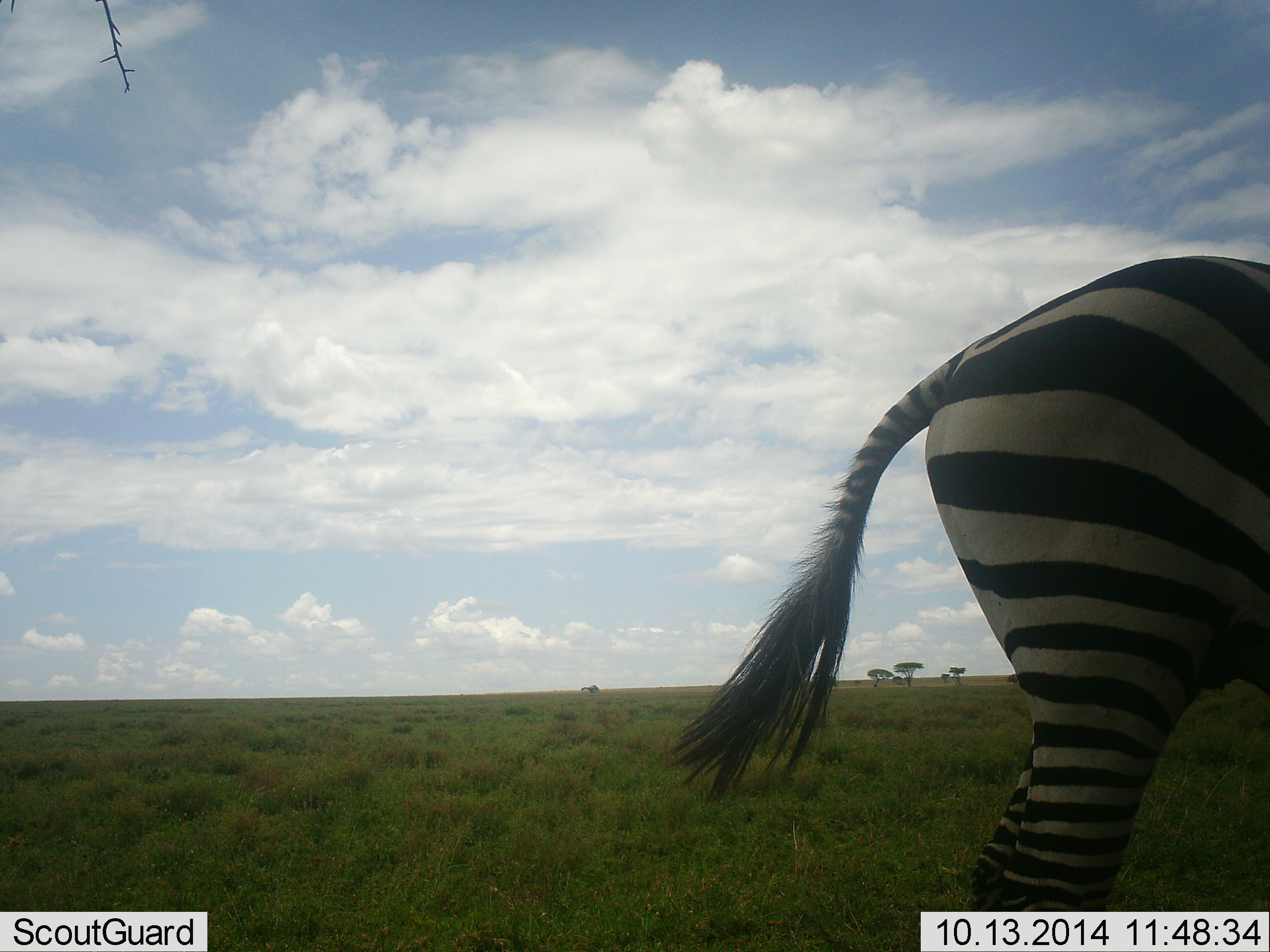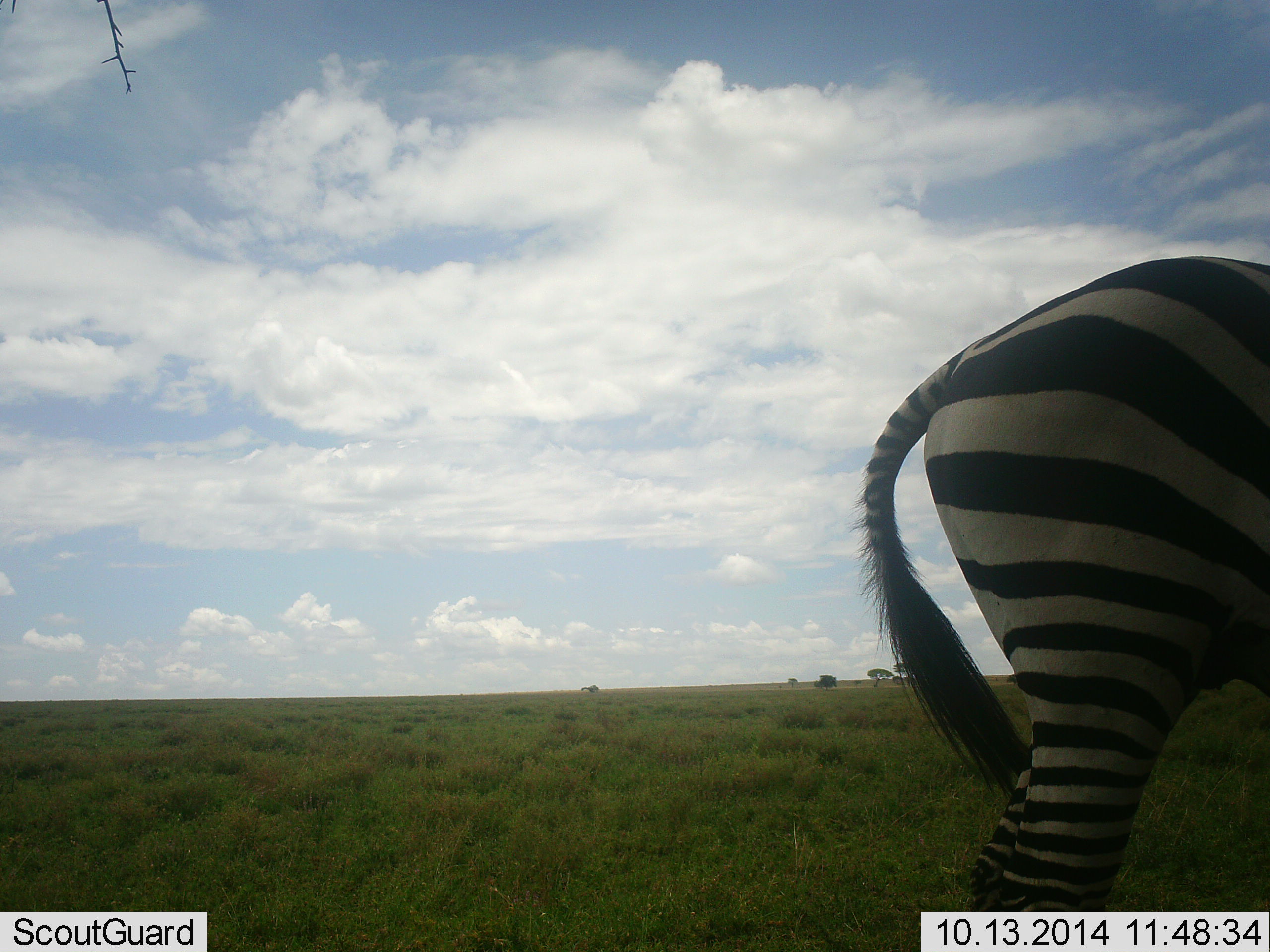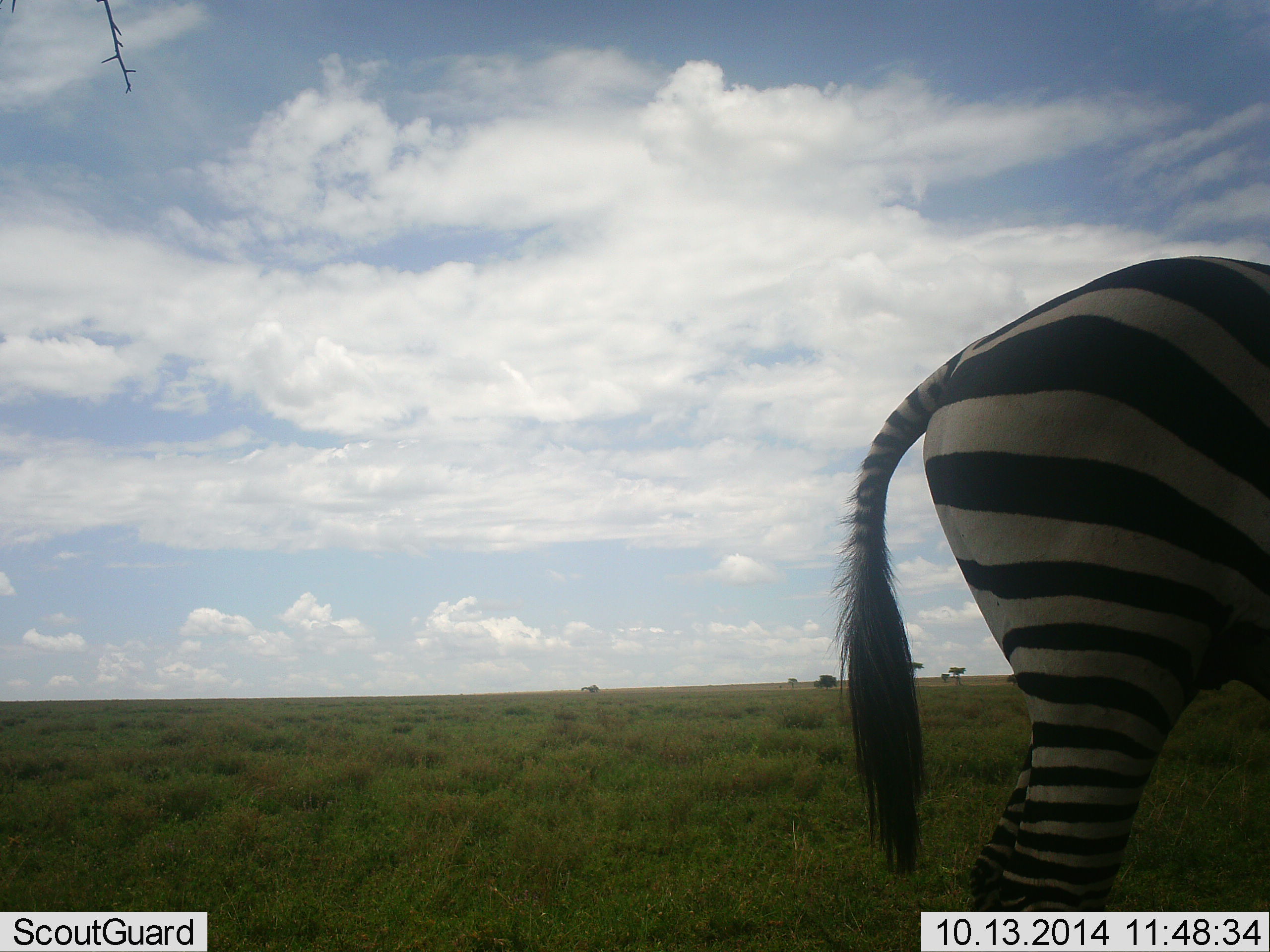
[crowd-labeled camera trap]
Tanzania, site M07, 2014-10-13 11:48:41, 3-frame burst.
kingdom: Animalia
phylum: Chordata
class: Mammalia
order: Perissodactyla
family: Equidae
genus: Equus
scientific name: Equus quagga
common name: plains zebra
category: zebra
Zebra (plains zebra) (Equus quagga), count 1. Behavior (volunteer vote fractions): standing 100%, resting 0%, moving 0%, interacting 0%. Young present (vote fraction): 0%. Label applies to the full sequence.